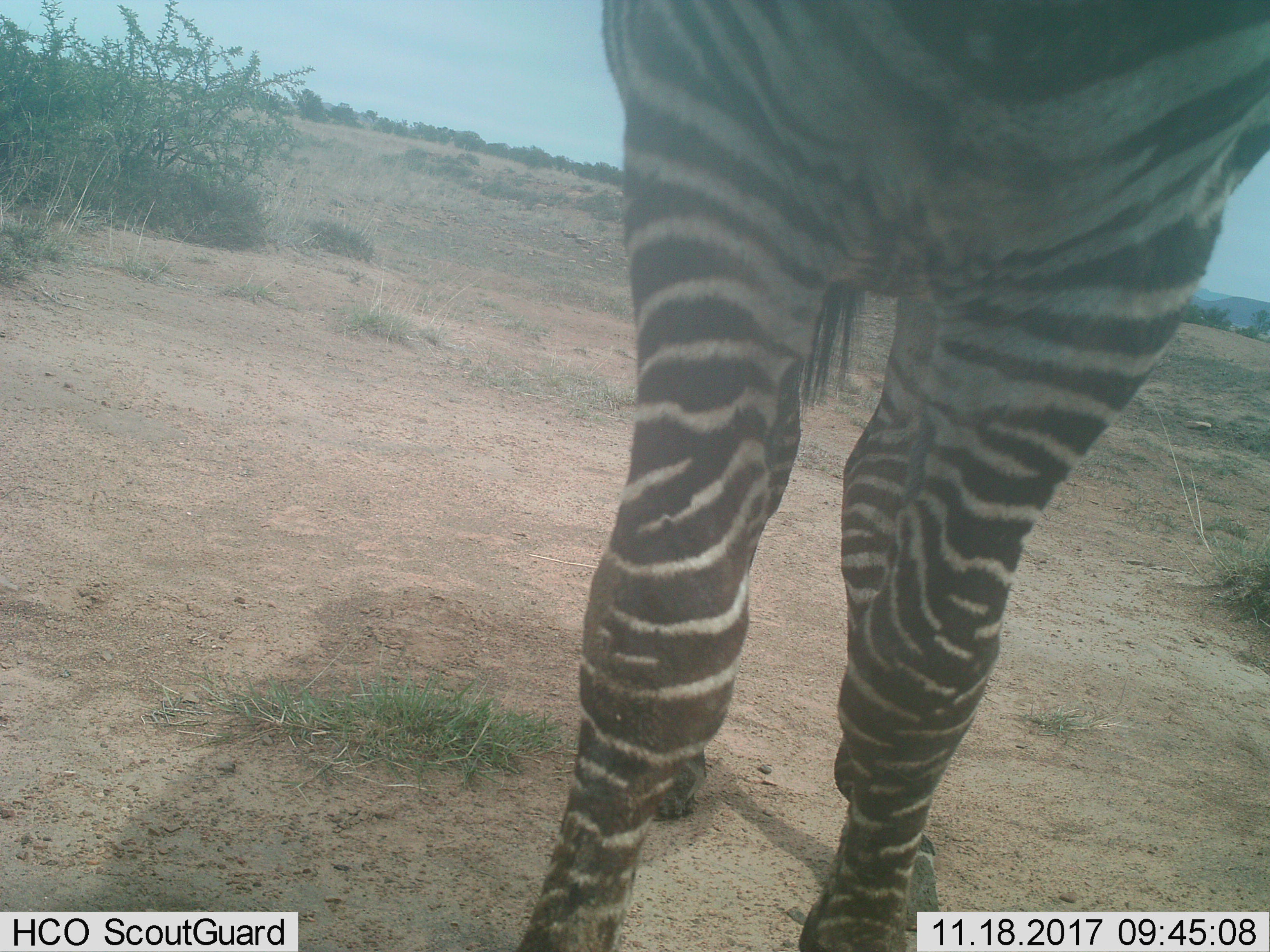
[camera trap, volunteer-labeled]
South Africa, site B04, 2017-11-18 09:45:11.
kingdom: Animalia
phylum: Chordata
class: Mammalia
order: Perissodactyla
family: Equidae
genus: Equus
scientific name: Equus zebra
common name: mountain zebra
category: zebramountain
Zebramountain (mountain zebra) (Equus zebra), count 1. Behavior (volunteer vote fractions): standing 100%, resting 0%, moving 0%, interacting 0%. Young present (vote fraction): 0%. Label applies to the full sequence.